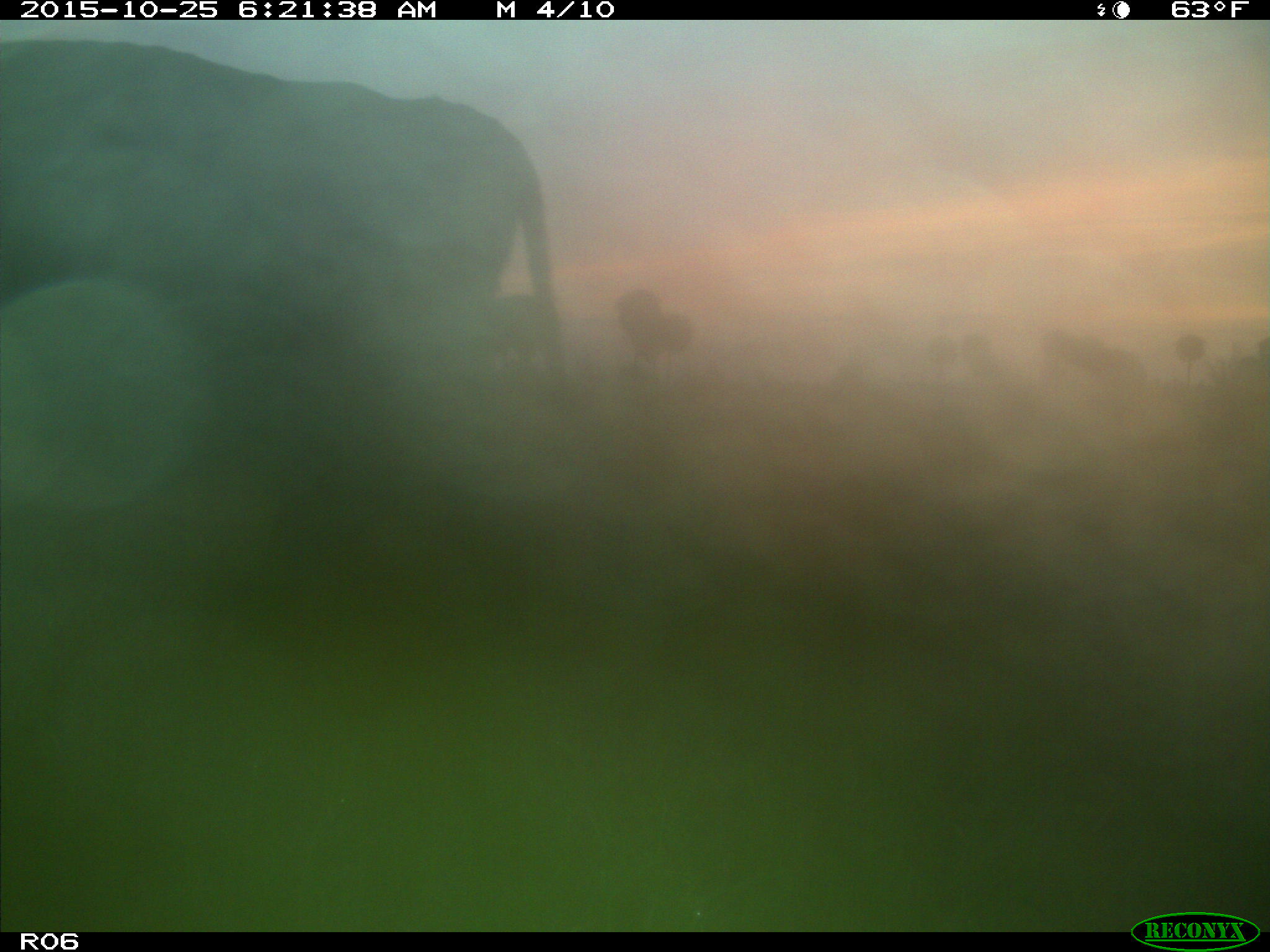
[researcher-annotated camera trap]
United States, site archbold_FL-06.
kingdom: Animalia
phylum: Chordata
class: Mammalia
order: Artiodactyla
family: Bovidae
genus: Bos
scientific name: Bos taurus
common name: domestic cow